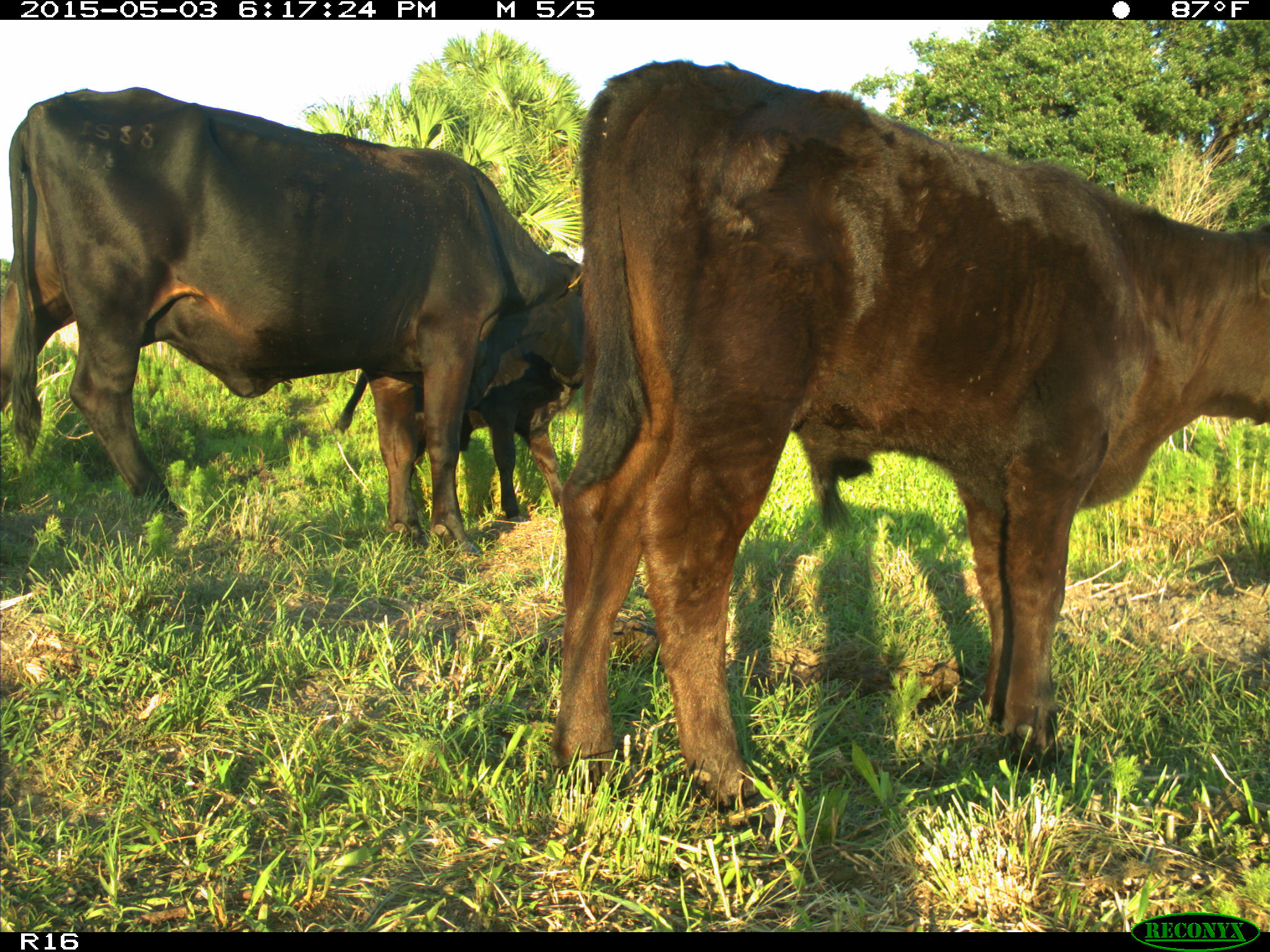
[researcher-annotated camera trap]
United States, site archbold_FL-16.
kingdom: Animalia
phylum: Chordata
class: Mammalia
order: Artiodactyla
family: Bovidae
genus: Bos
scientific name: Bos taurus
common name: domestic cow